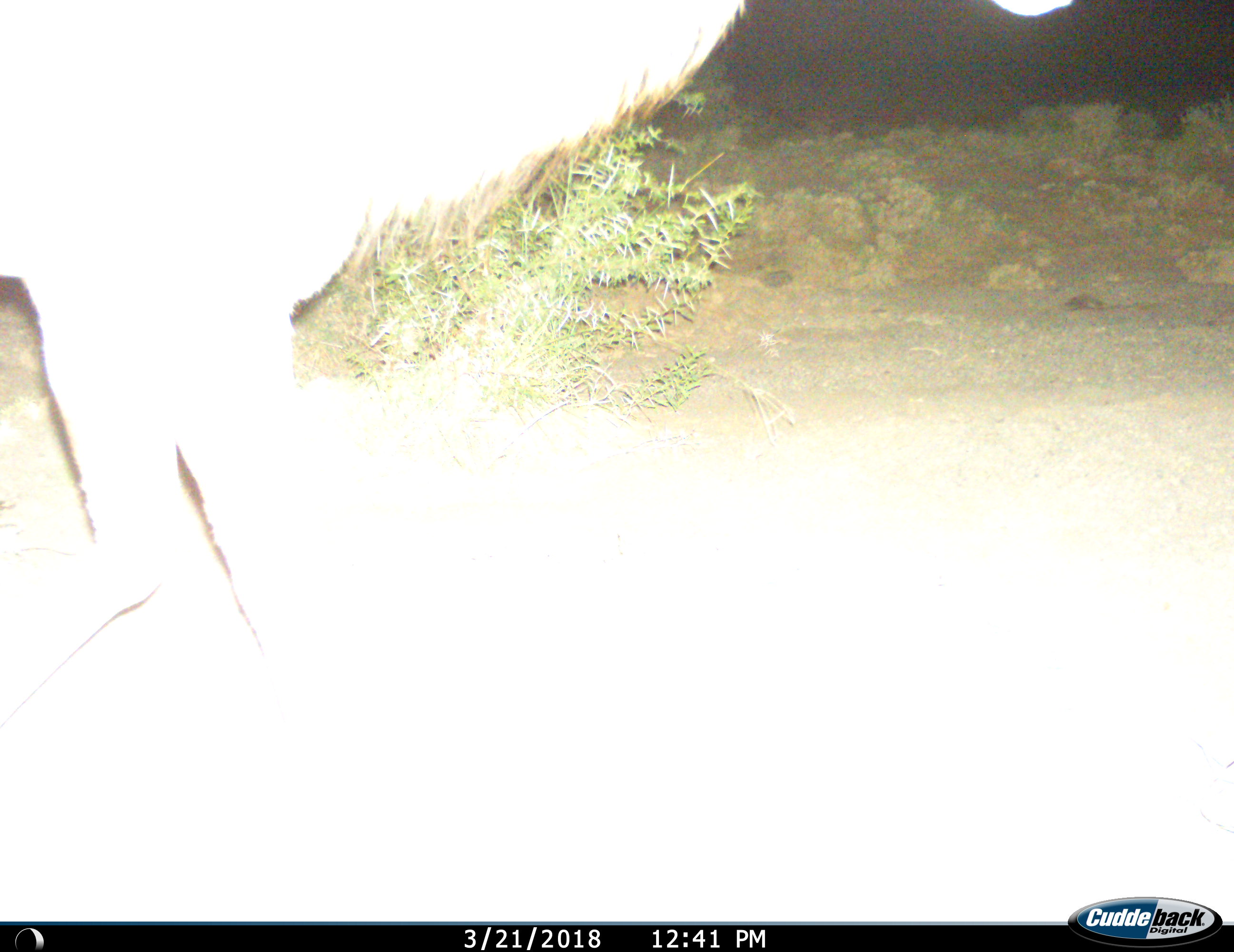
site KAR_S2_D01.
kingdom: Animalia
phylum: Chordata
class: Mammalia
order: Artiodactyla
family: Bovidae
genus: Tragelaphus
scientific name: Tragelaphus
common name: kudu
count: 1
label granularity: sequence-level